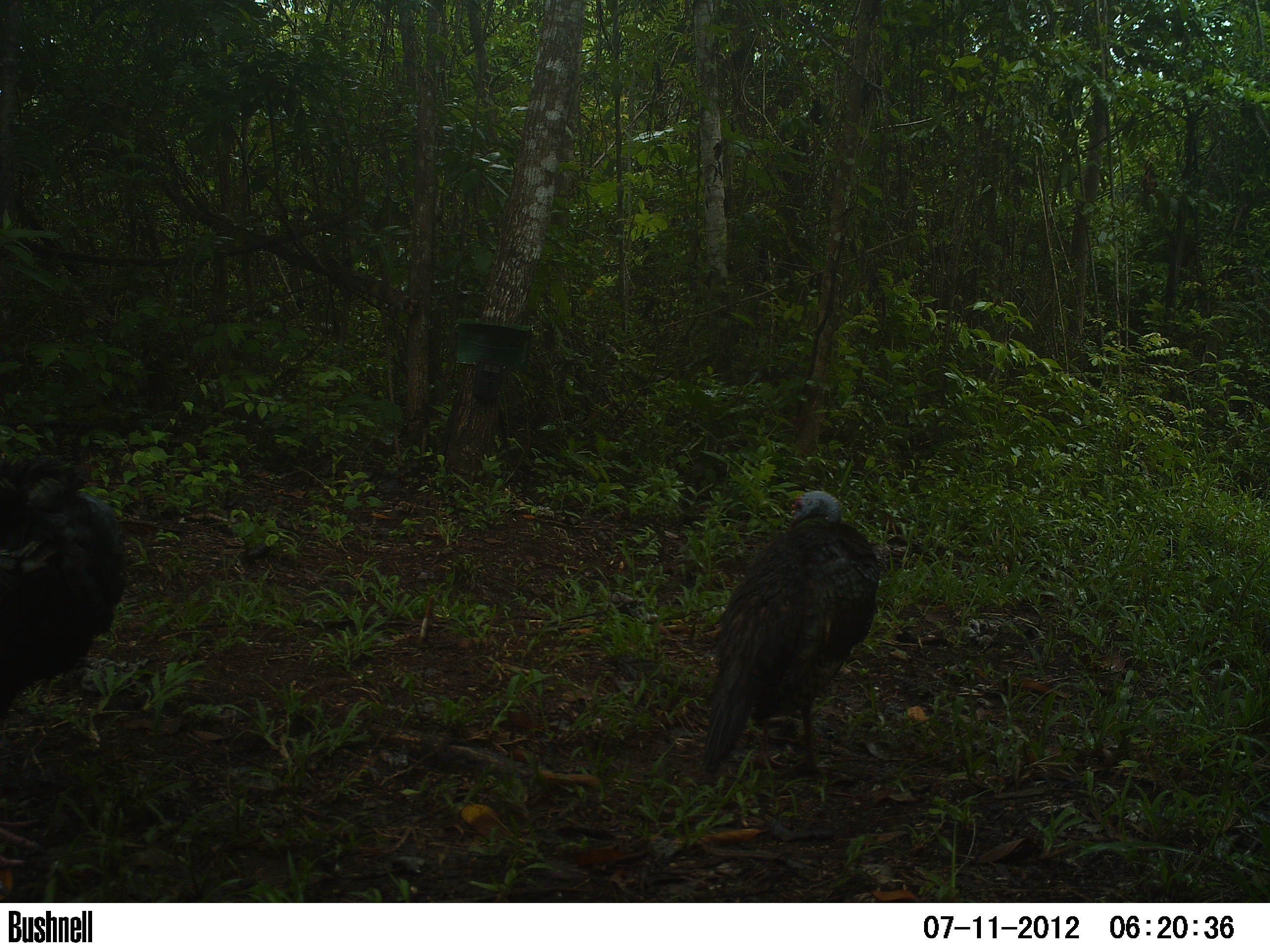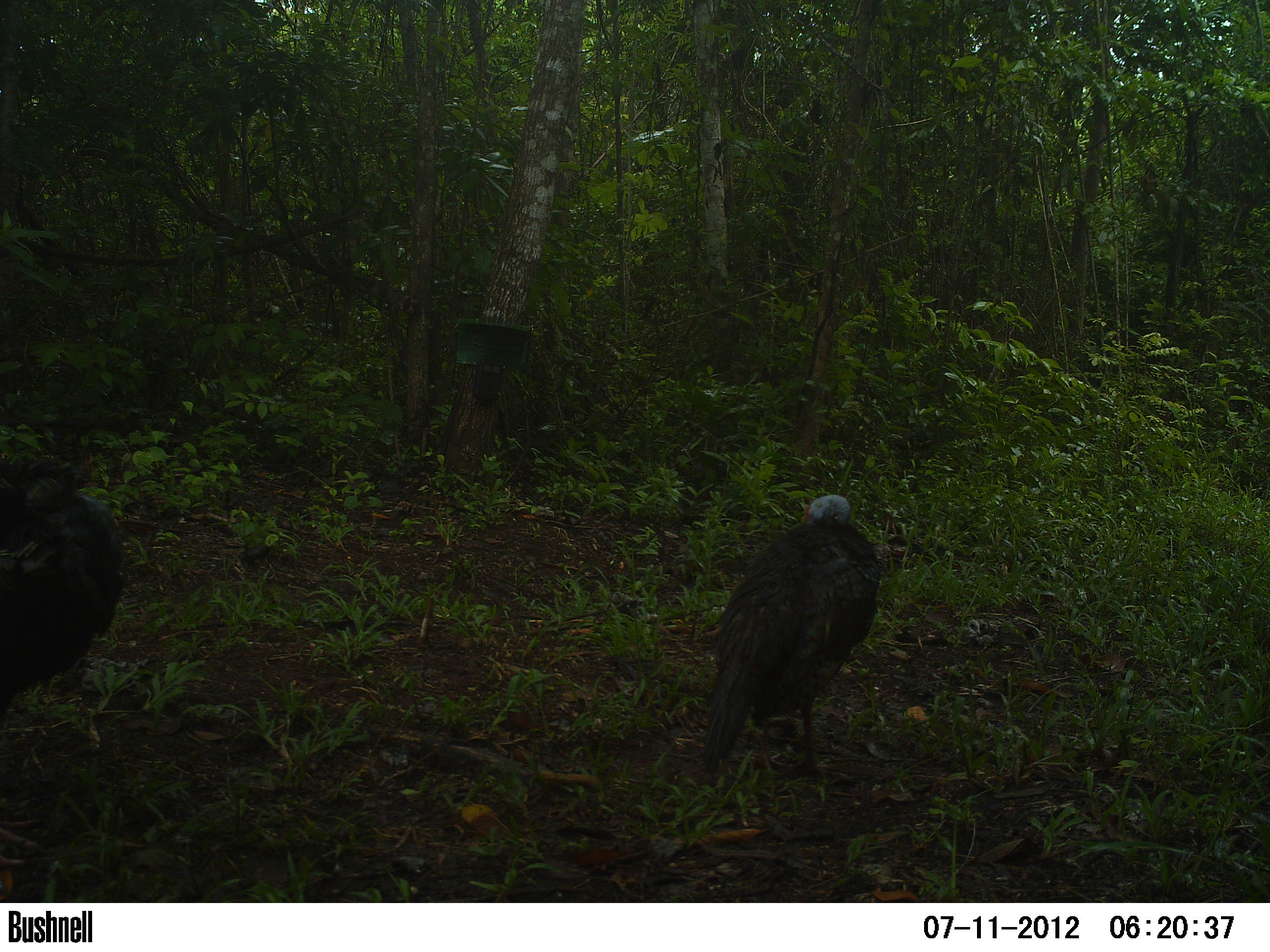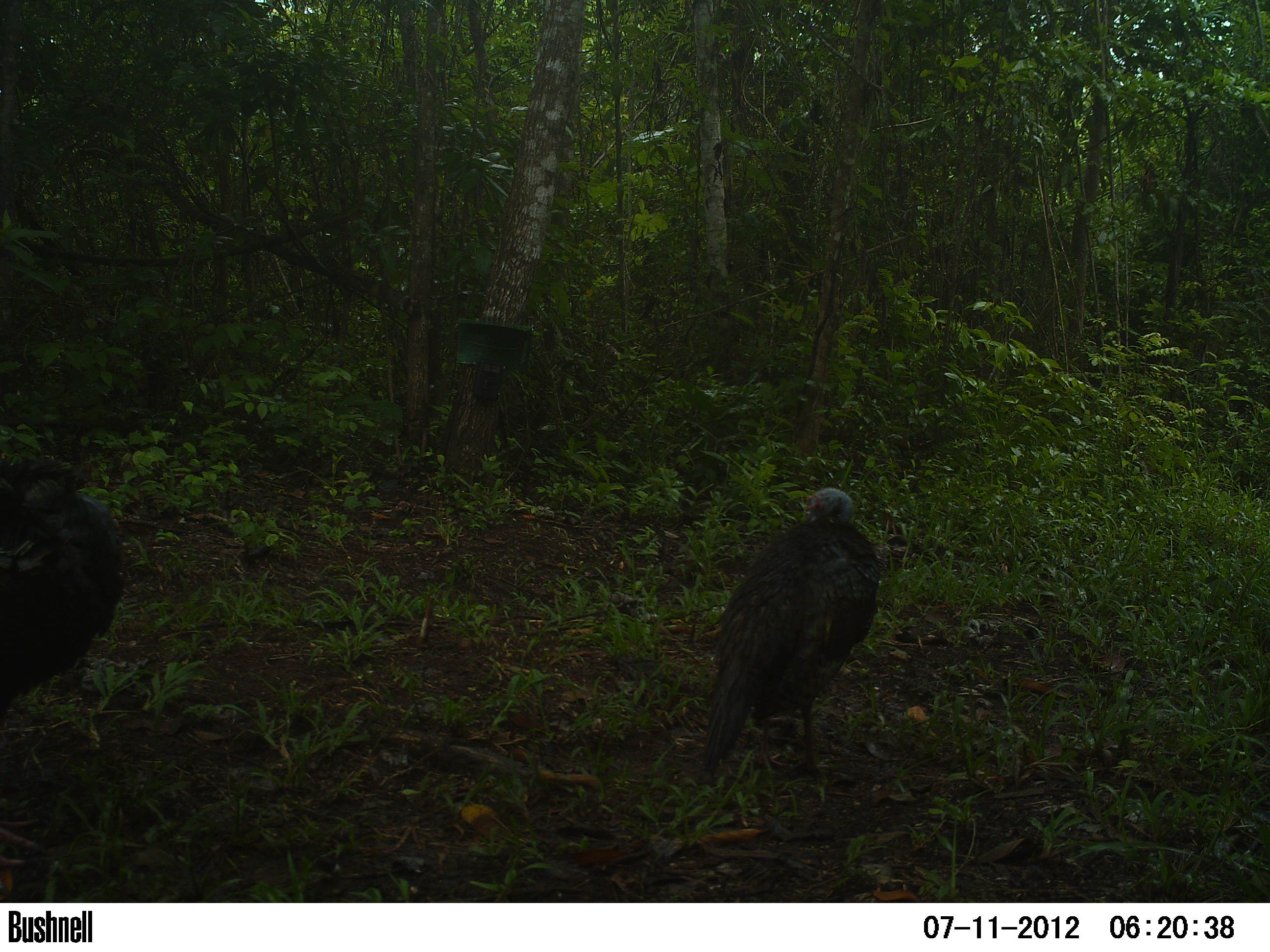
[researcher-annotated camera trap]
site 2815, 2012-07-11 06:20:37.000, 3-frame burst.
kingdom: Animalia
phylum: Chordata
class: Aves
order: Galliformes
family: Phasianidae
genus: Meleagris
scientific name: Meleagris ocellata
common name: ocellated turkey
Meleagris ocellata (ocellated turkey), count 2, age adult.